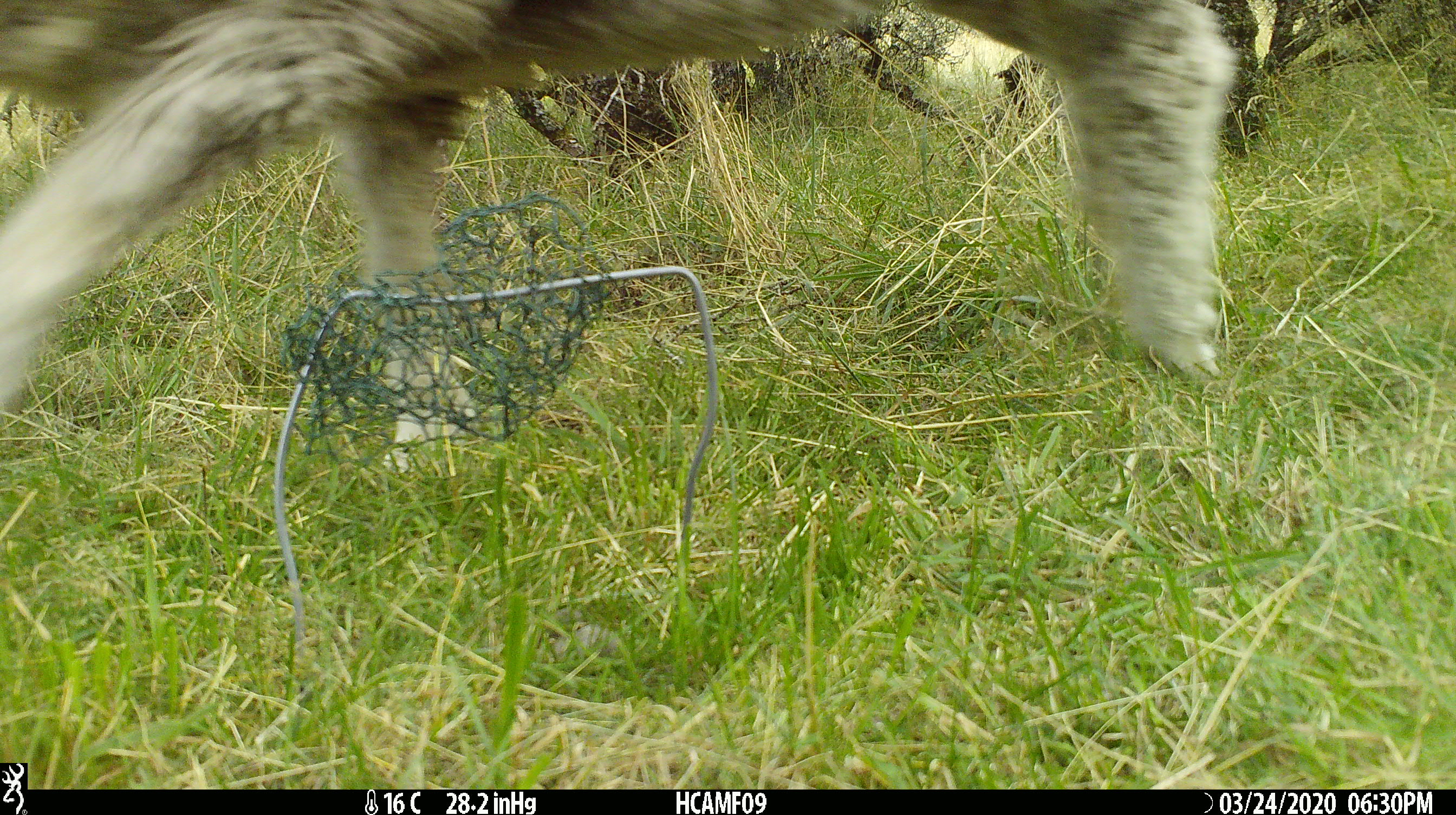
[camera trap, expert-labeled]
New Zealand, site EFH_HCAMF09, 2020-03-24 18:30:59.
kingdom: Animalia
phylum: Chordata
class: Mammalia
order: Artiodactyla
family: Bovidae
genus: Ovis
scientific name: Ovis aries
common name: domestic sheep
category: sheep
Sheep (domestic sheep) (Ovis aries).